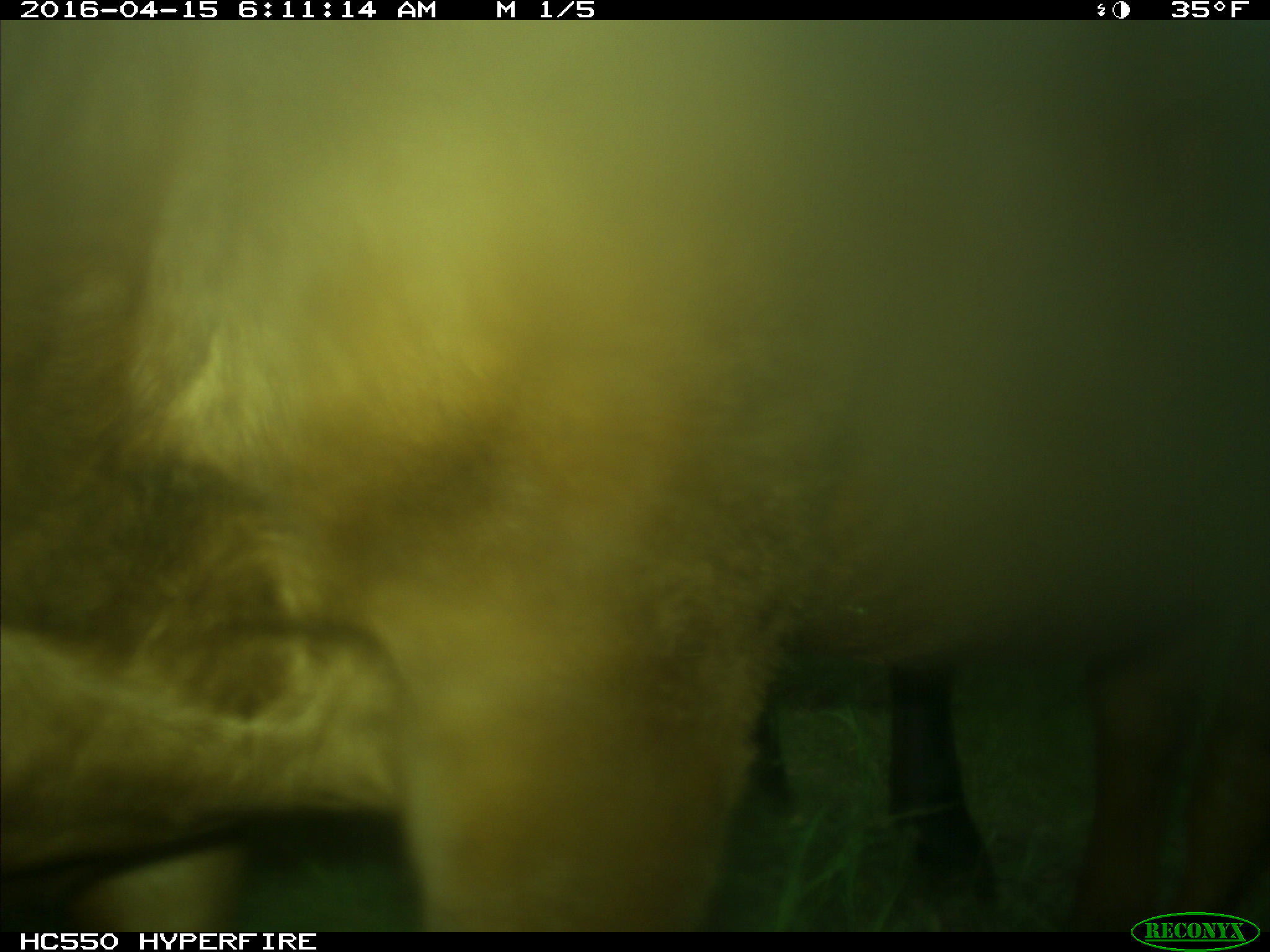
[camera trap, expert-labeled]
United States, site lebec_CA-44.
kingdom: Animalia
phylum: Chordata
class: Mammalia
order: Artiodactyla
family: Bovidae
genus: Bos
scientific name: Bos taurus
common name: domestic cow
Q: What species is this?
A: Bos taurus (domestic cow).